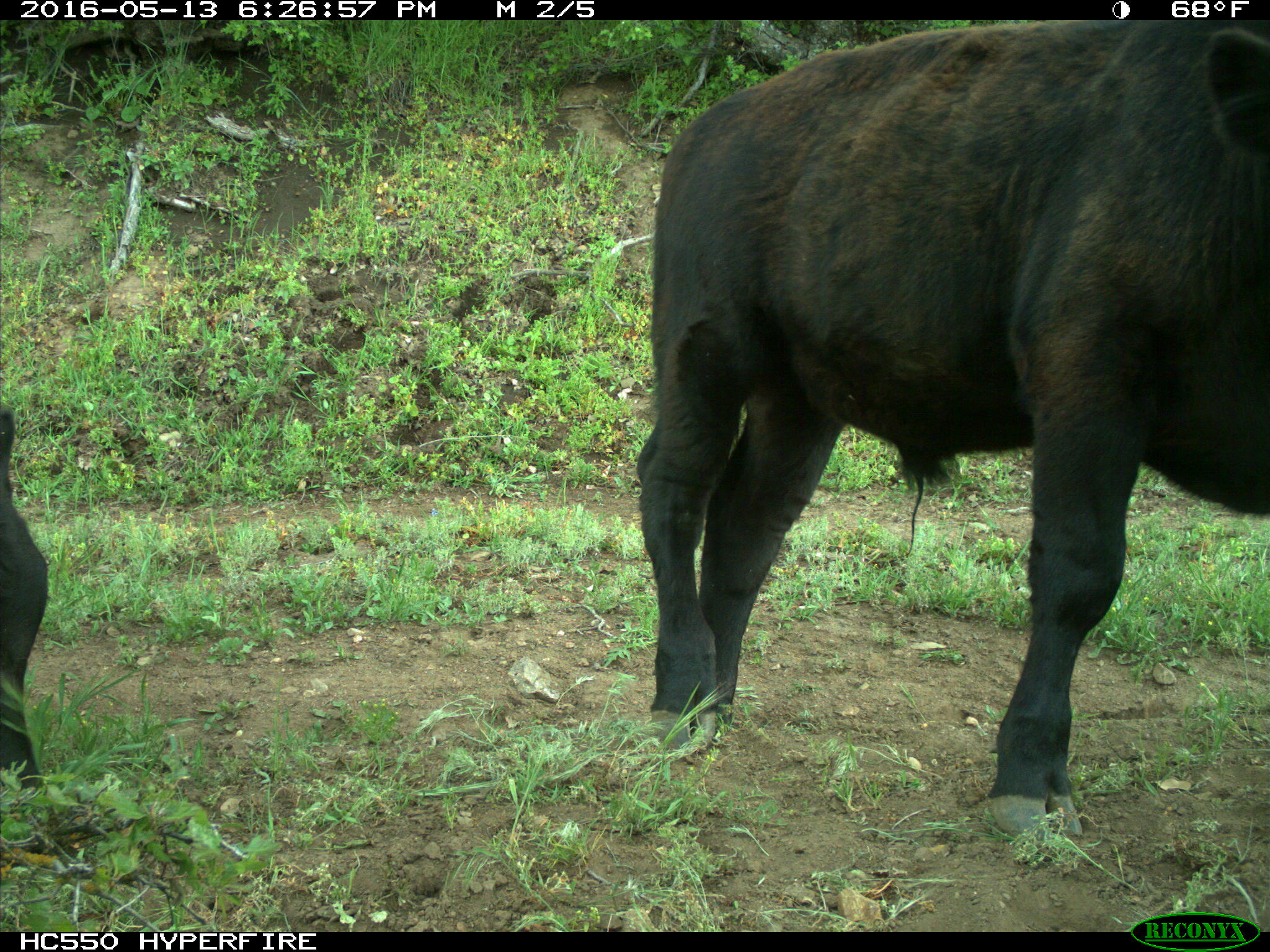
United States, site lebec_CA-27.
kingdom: Animalia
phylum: Chordata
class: Mammalia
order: Artiodactyla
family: Bovidae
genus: Bos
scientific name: Bos taurus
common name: domestic cow